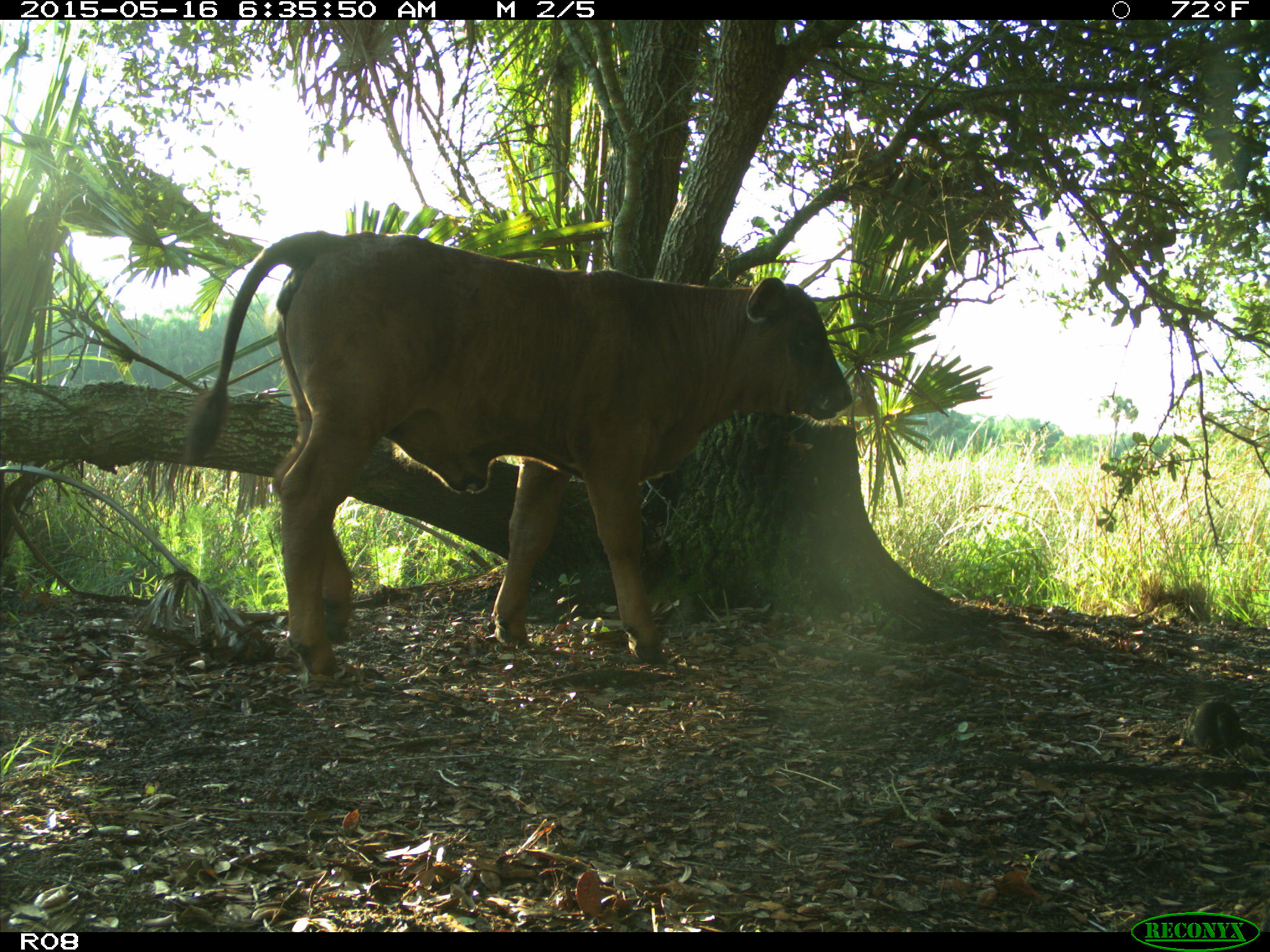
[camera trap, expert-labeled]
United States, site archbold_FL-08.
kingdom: Animalia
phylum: Chordata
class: Mammalia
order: Artiodactyla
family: Bovidae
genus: Bos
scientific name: Bos taurus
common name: domestic cow